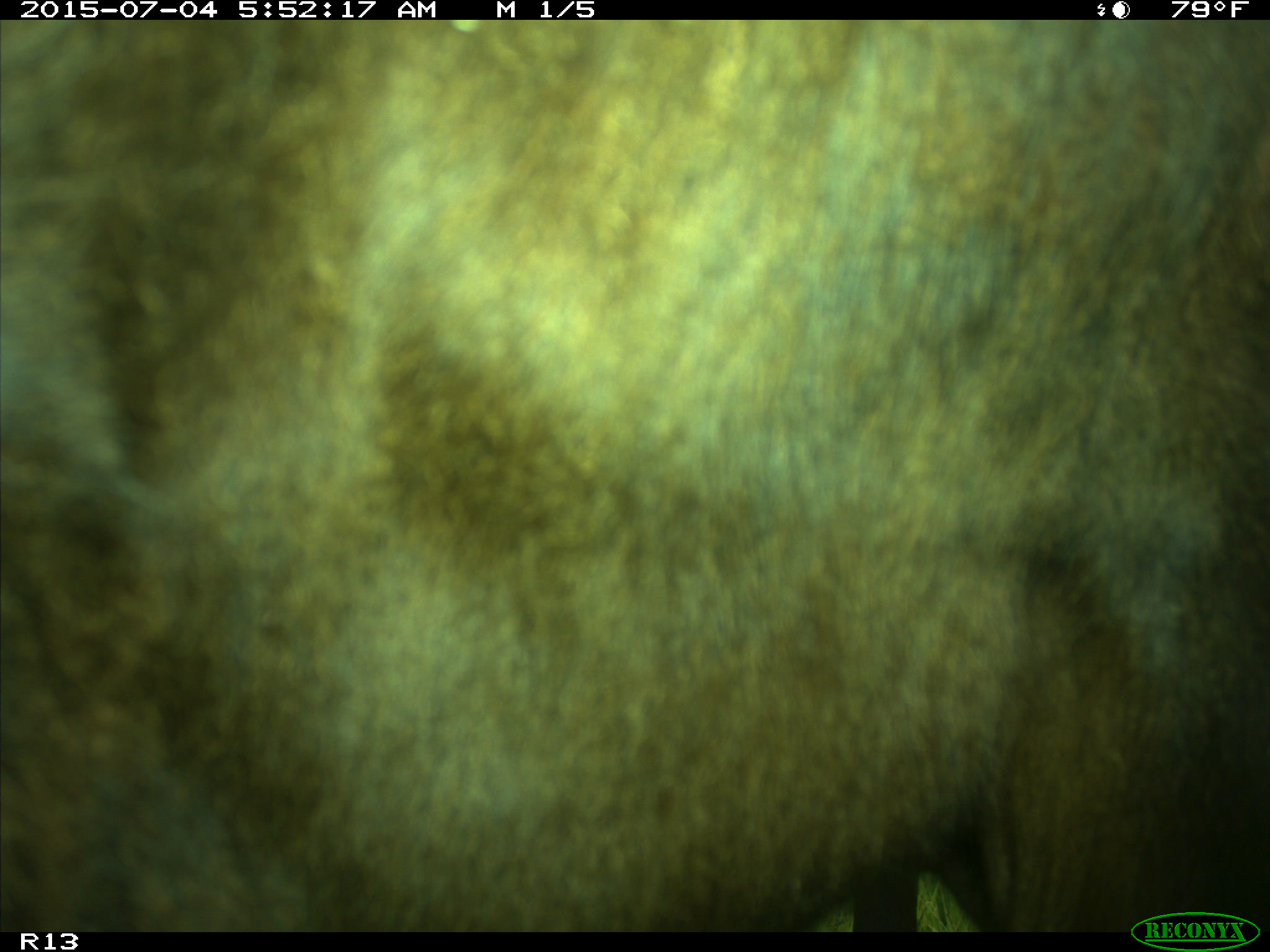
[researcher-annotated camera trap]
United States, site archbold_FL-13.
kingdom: Animalia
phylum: Chordata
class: Mammalia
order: Artiodactyla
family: Bovidae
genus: Bos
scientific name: Bos taurus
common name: domestic cow